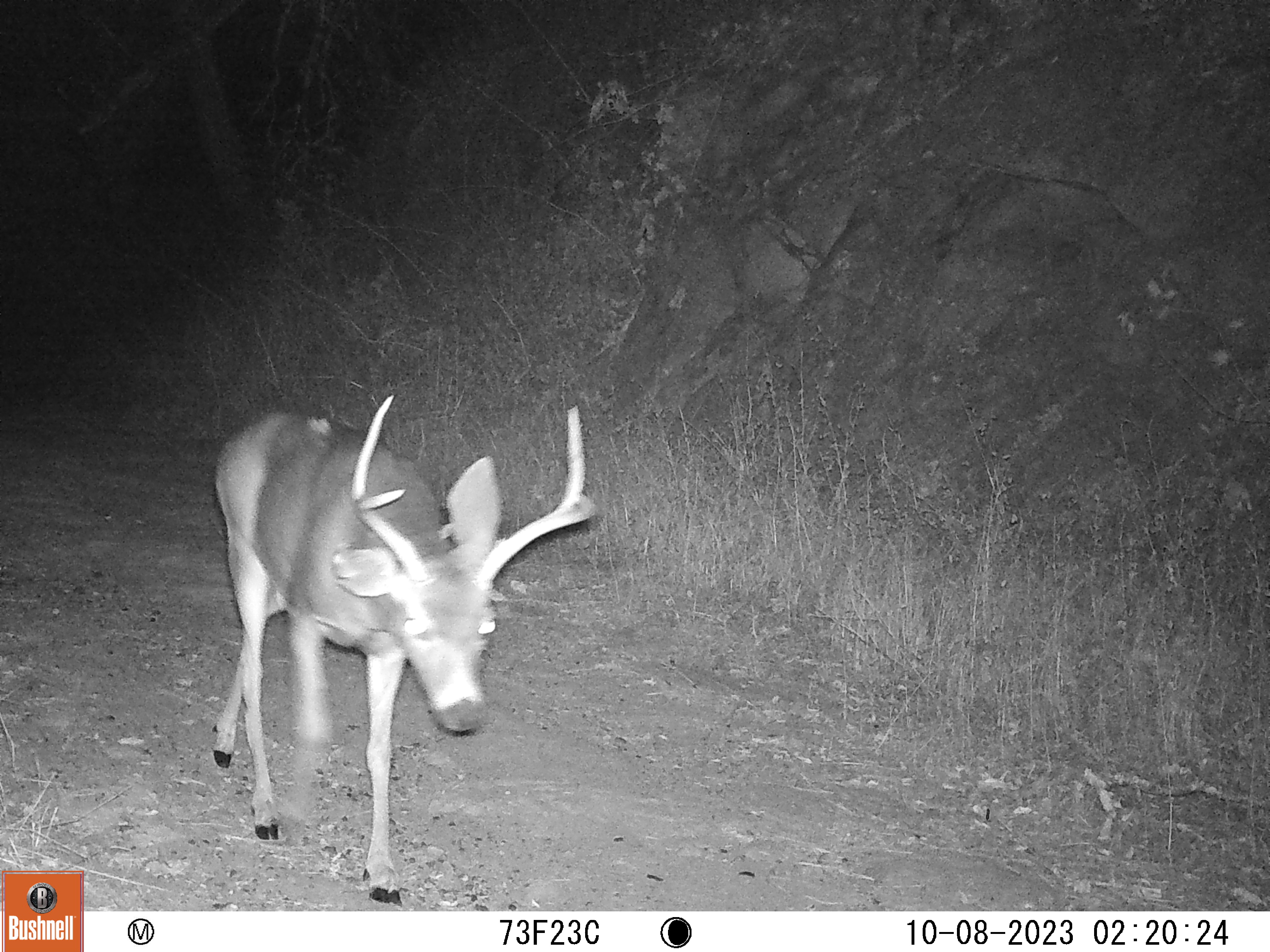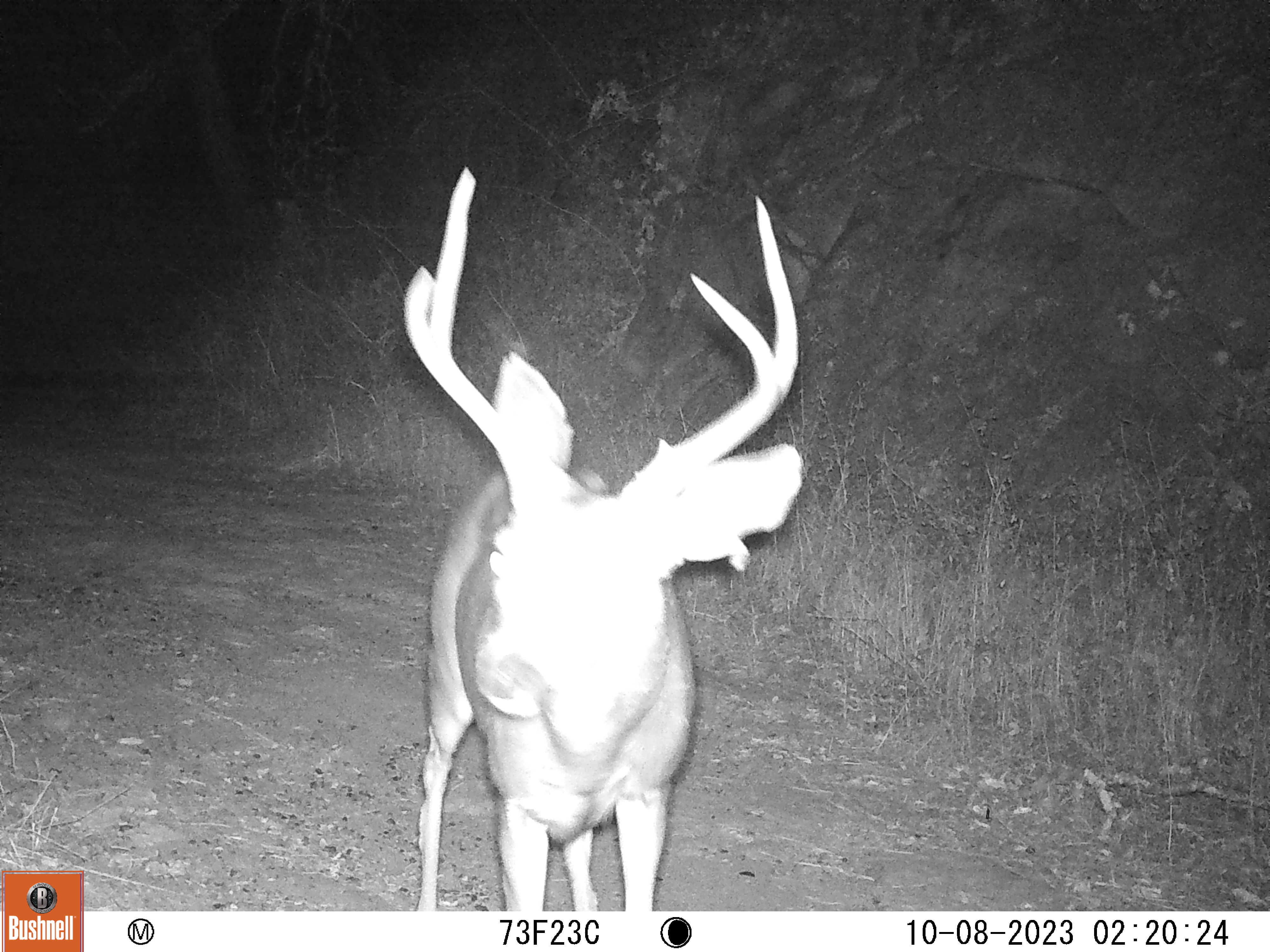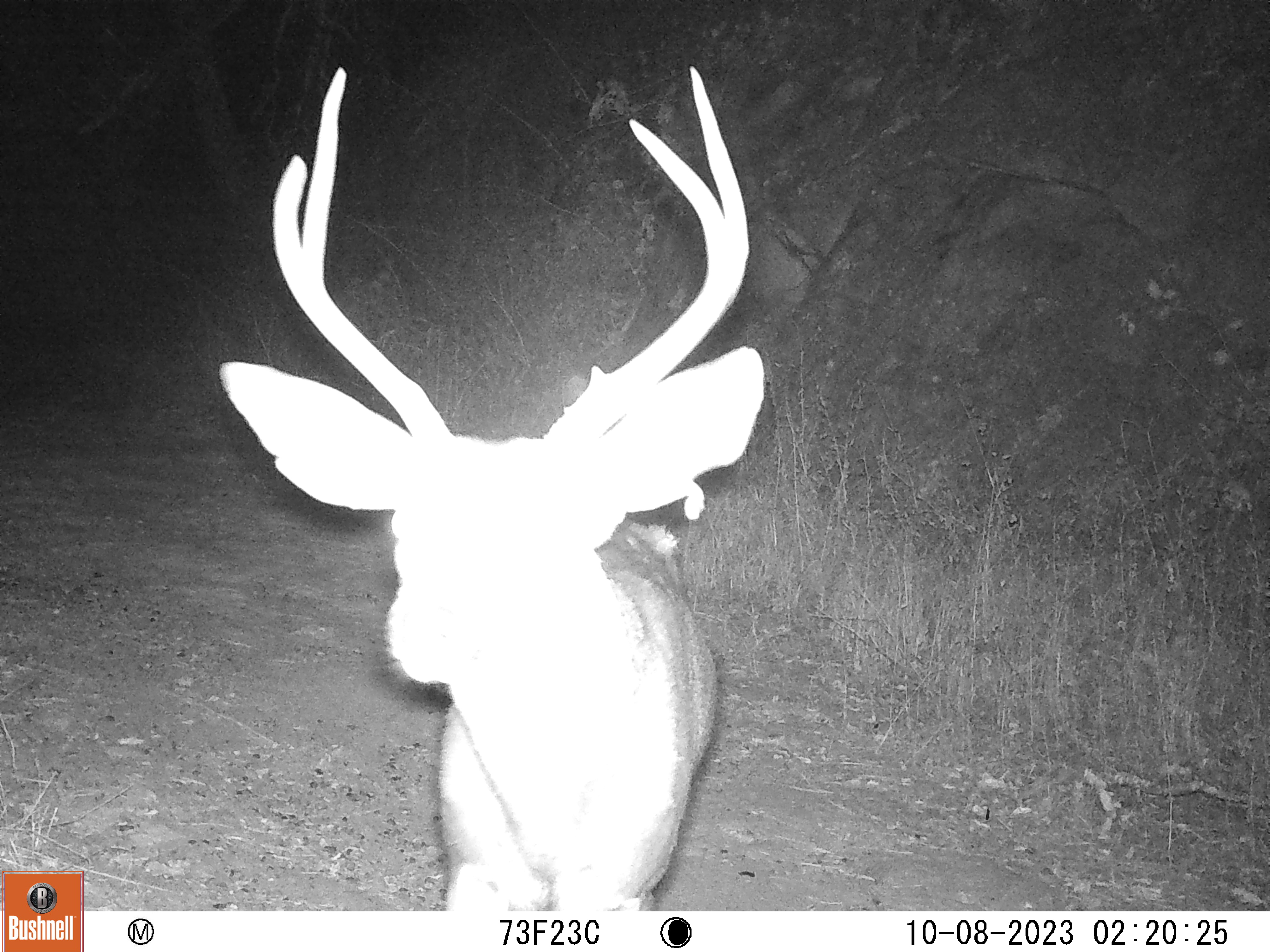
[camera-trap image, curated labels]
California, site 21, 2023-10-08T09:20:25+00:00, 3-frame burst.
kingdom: Animalia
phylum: Chordata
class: Mammalia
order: Artiodactyla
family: Cervidae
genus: Odocoileus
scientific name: Odocoileus hemionus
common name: mule deer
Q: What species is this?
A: Mule deer (Odocoileus hemionus).